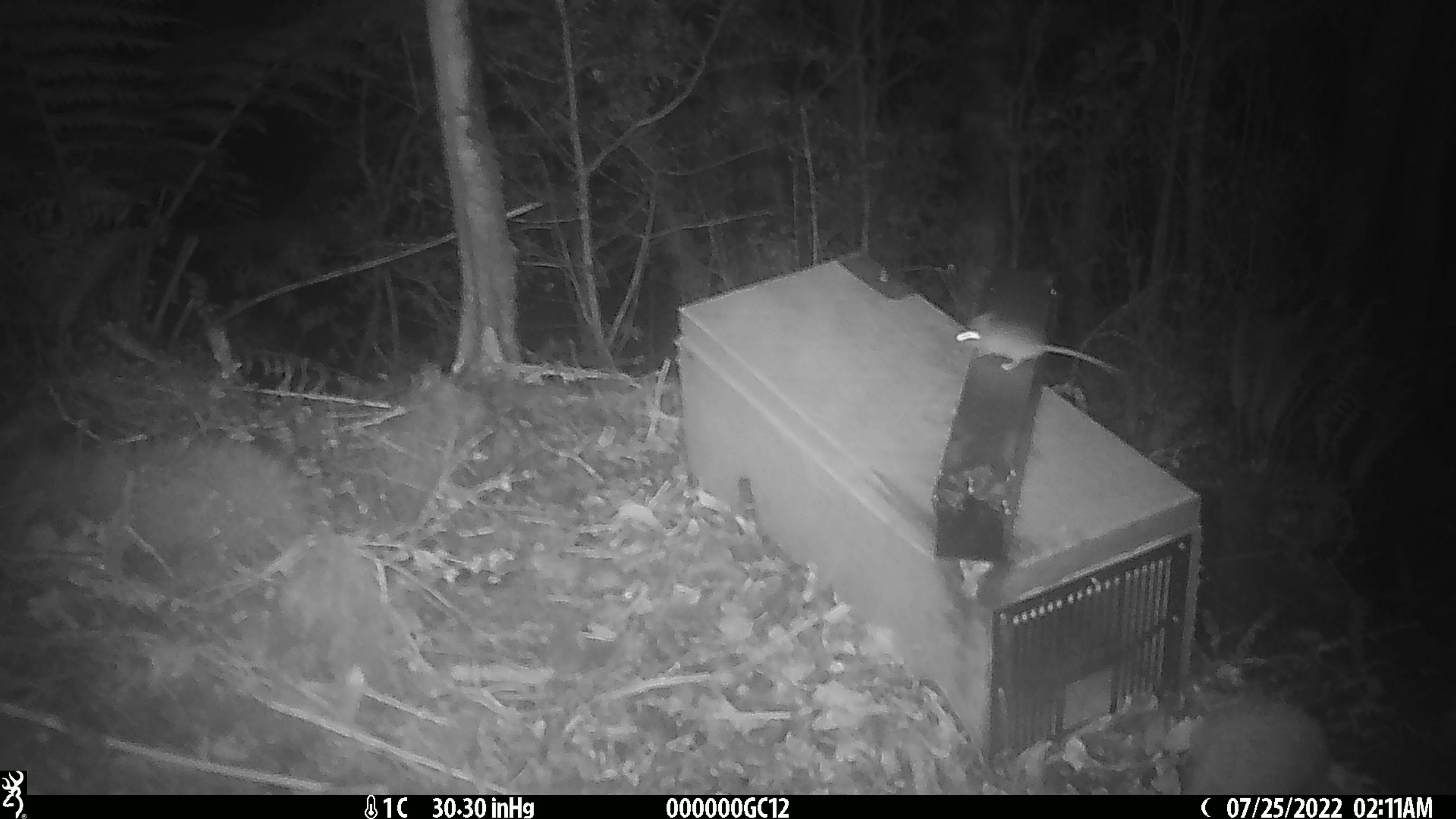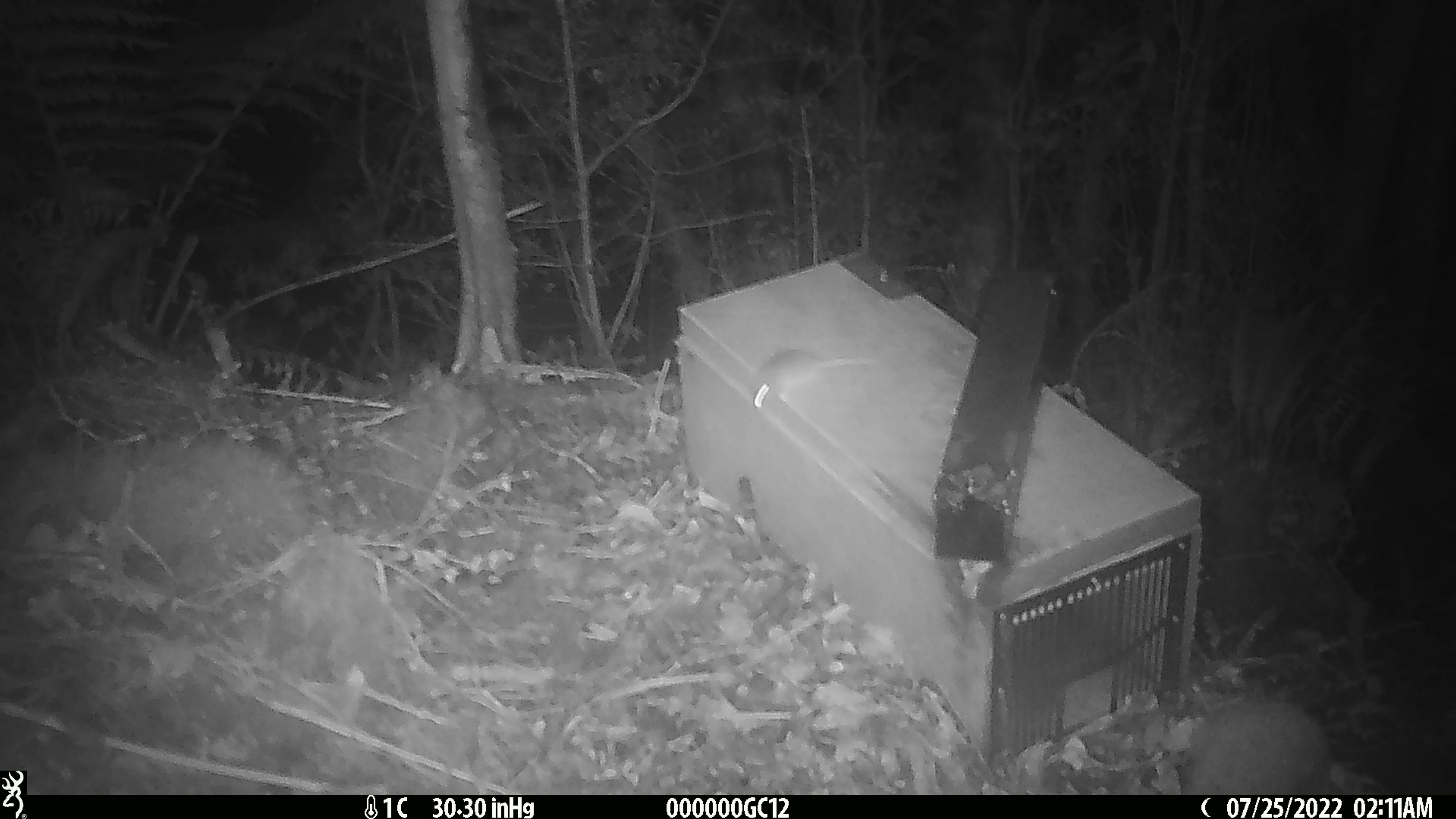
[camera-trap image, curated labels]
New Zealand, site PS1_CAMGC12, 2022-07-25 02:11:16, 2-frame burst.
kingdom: Animalia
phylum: Chordata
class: Mammalia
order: Rodentia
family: Muridae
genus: Mus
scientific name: Mus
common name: mouse